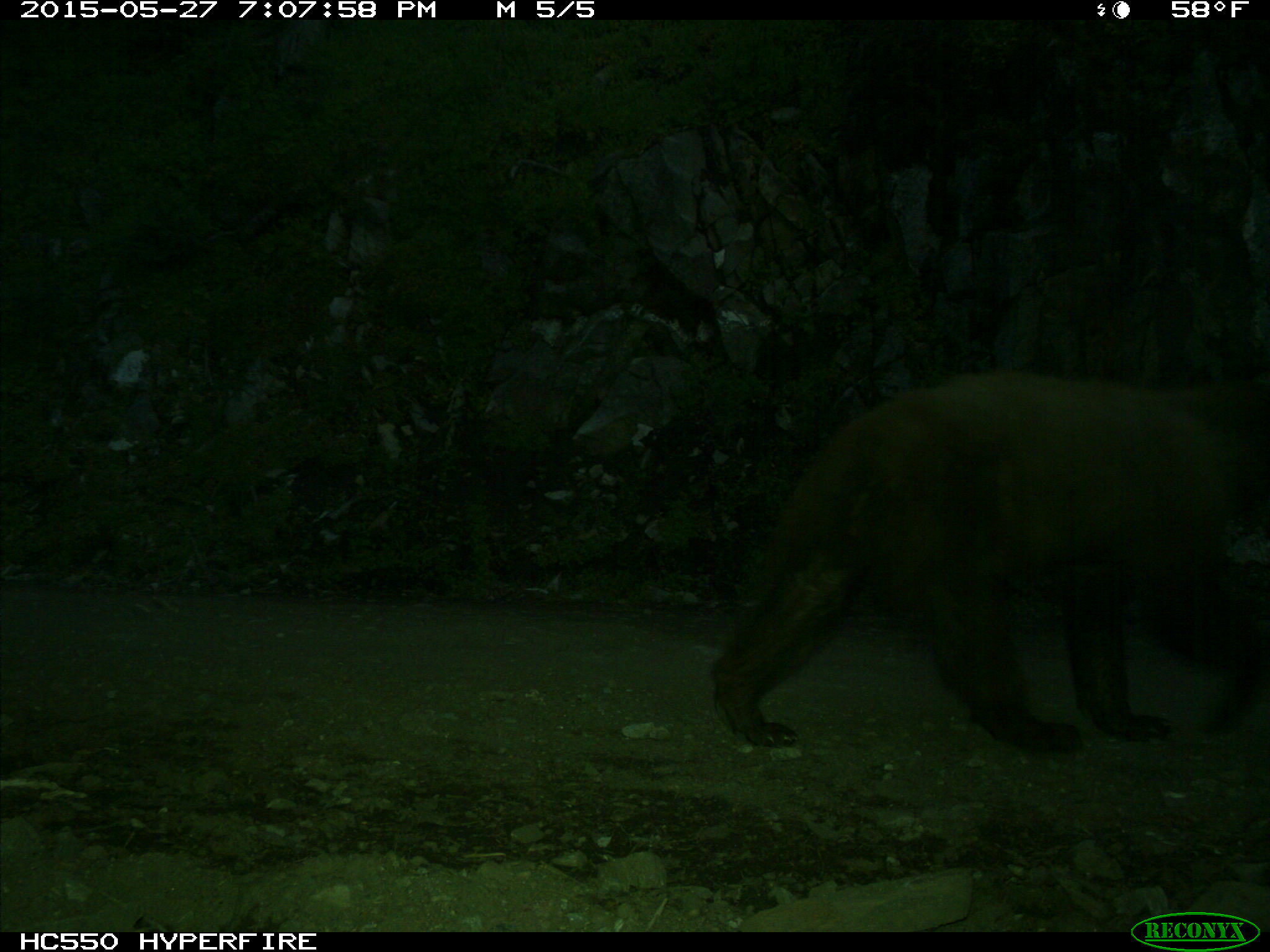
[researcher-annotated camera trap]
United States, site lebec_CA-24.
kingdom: Animalia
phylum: Chordata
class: Mammalia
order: Carnivora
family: Ursidae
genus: Ursus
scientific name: Ursus americanus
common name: american black bear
Ursus americanus (american black bear).